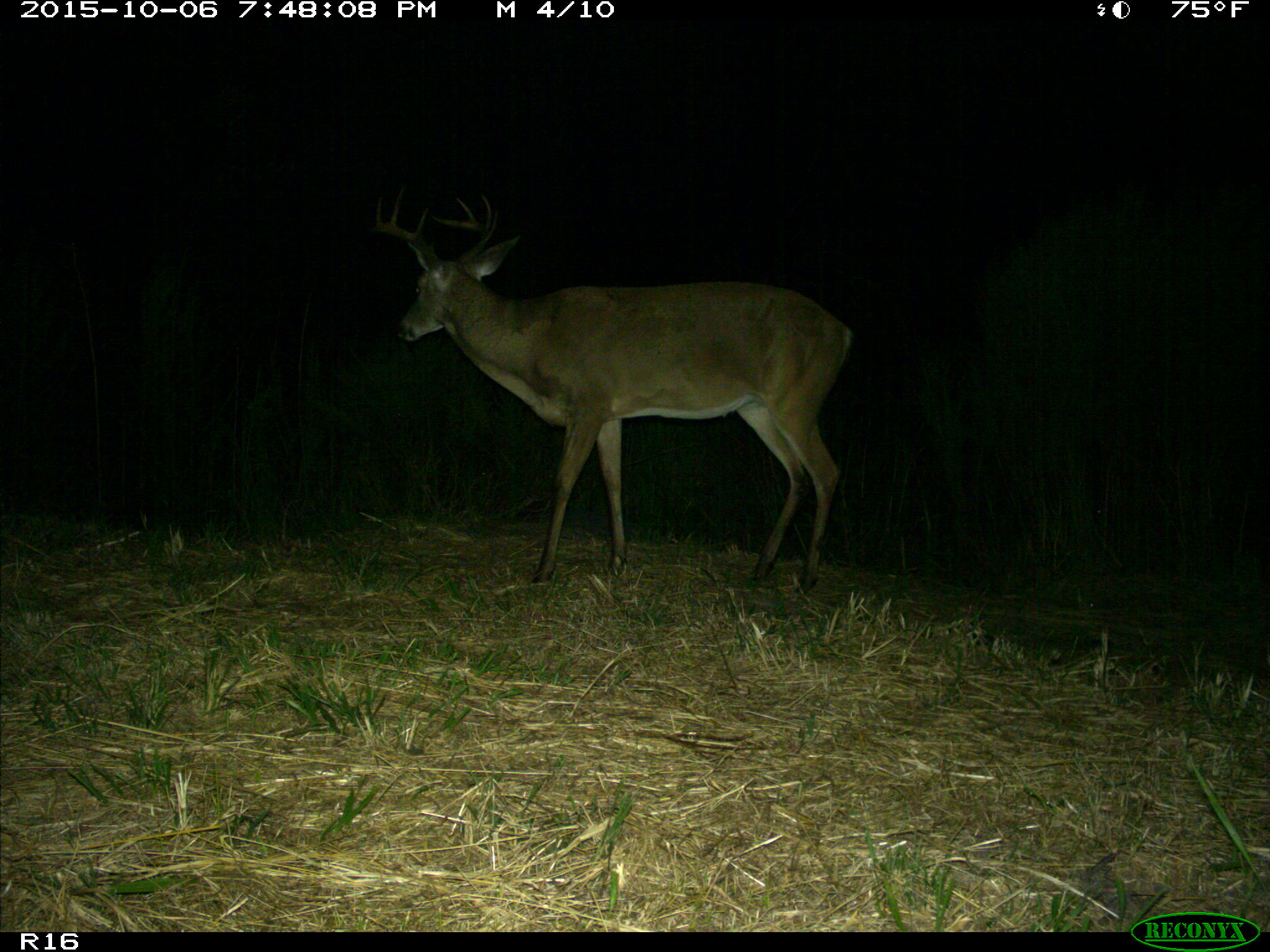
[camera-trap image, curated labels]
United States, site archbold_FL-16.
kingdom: Animalia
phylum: Chordata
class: Mammalia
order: Artiodactyla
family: Cervidae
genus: Odocoileus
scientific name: Odocoileus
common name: deer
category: unidentified deer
Unidentified deer (deer) (Odocoileus).